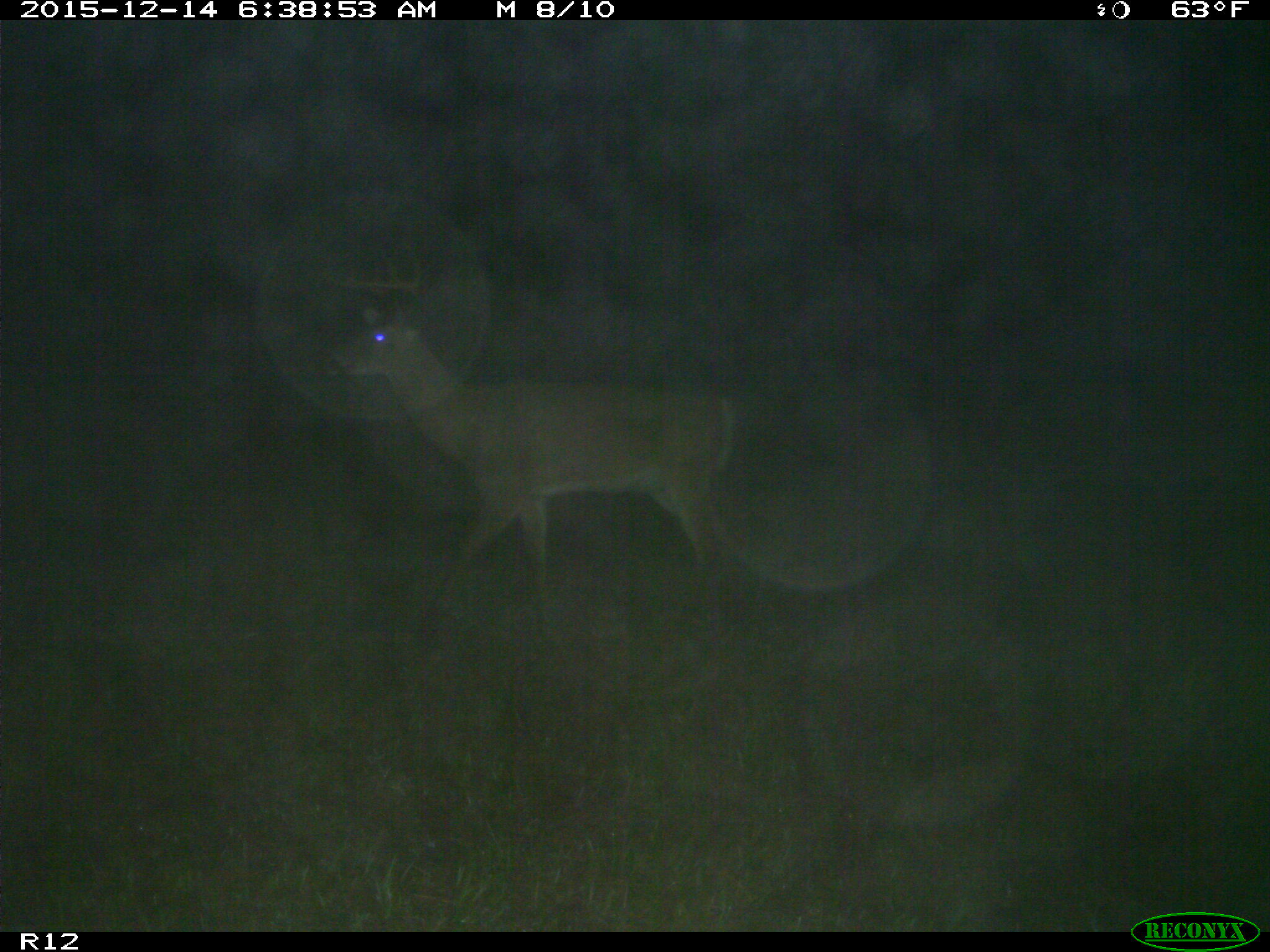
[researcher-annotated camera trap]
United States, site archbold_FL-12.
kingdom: Animalia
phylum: Chordata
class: Mammalia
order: Artiodactyla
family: Cervidae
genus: Odocoileus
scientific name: Odocoileus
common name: deer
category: unidentified deer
Unidentified deer (deer) (Odocoileus).